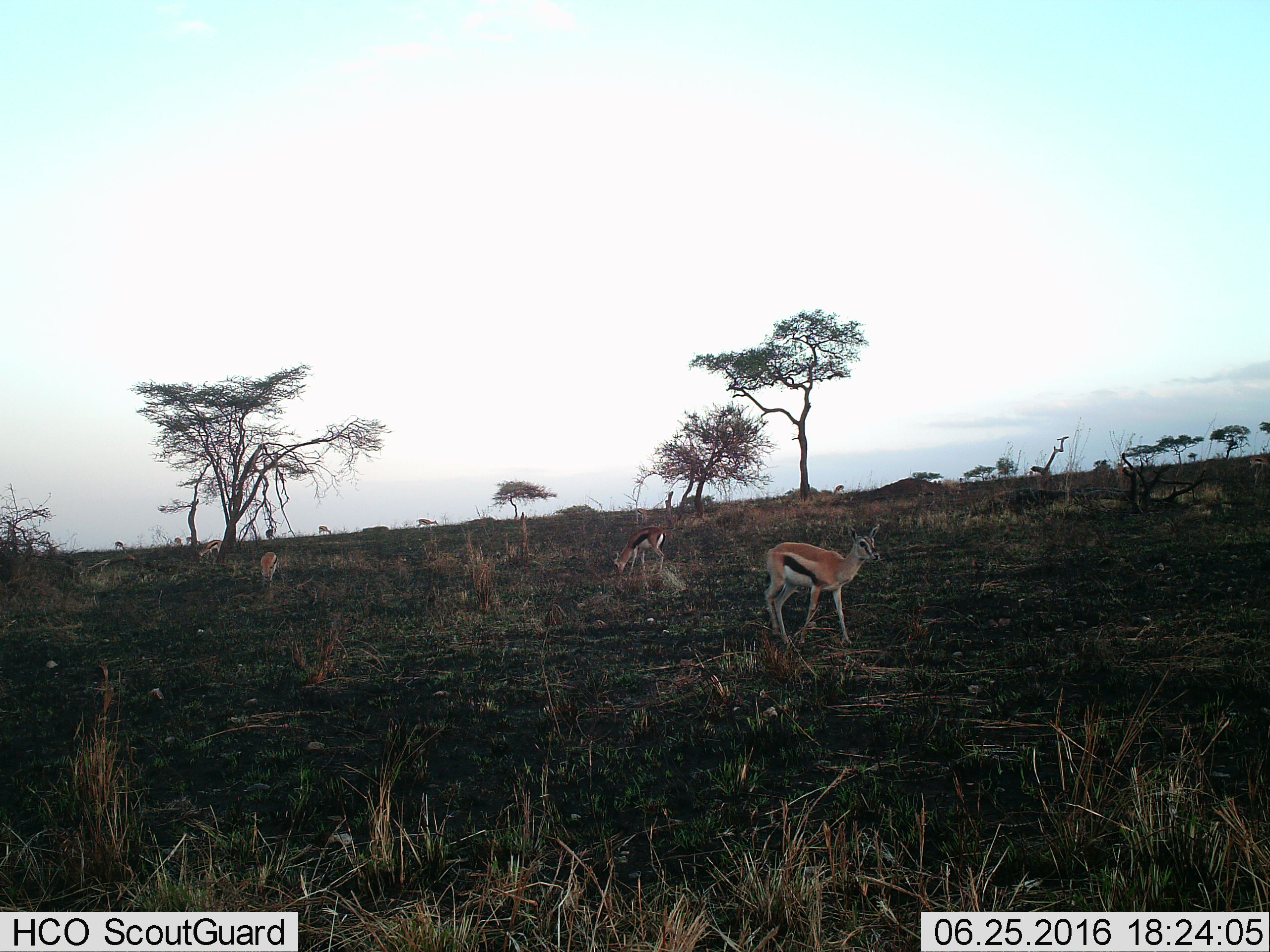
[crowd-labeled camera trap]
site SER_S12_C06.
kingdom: Animalia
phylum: Chordata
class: Mammalia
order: Artiodactyla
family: Bovidae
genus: Eudorcas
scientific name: Eudorcas thomsonii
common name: thomson's gazelle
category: gazellethomsons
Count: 10.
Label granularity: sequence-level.